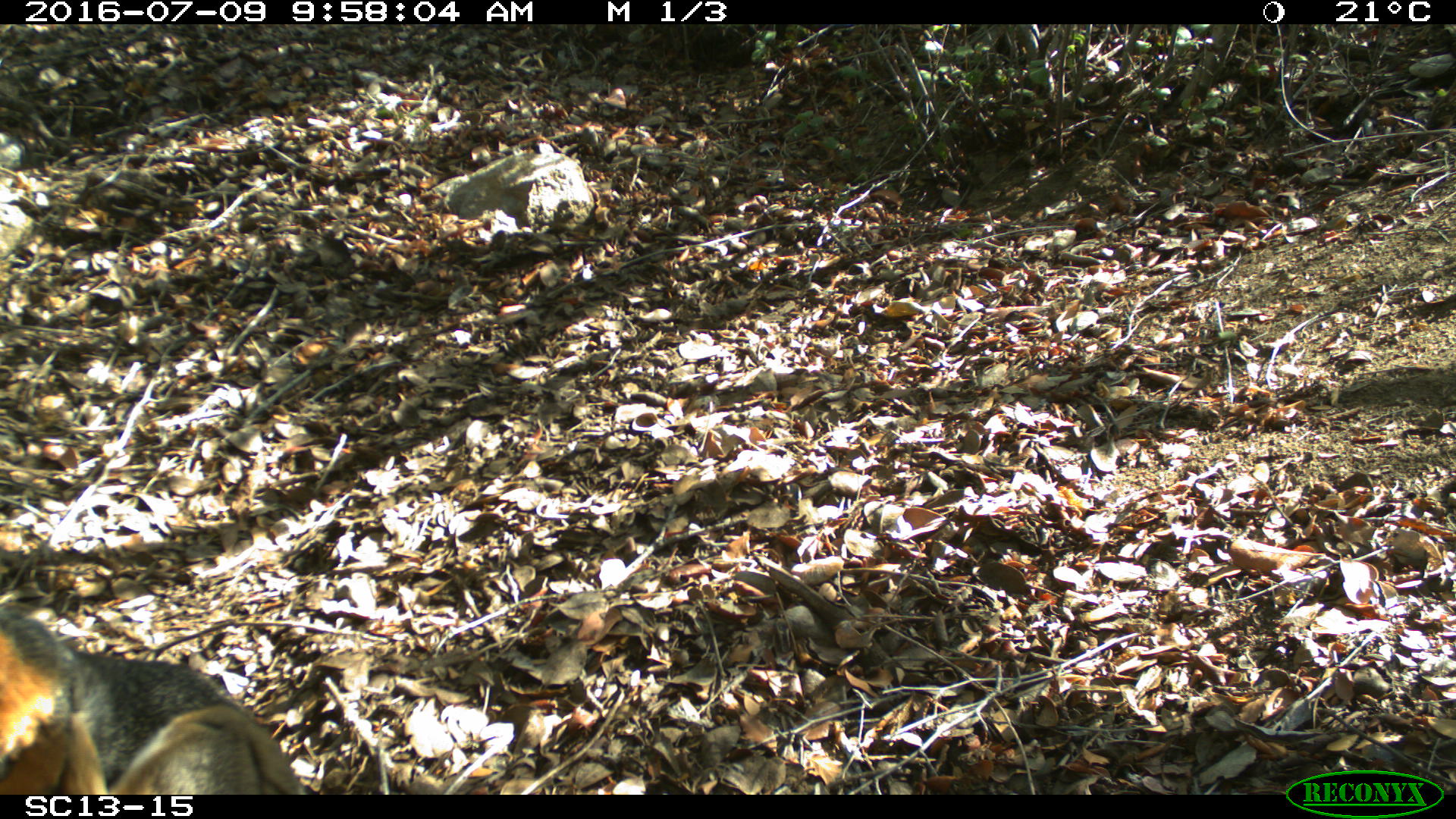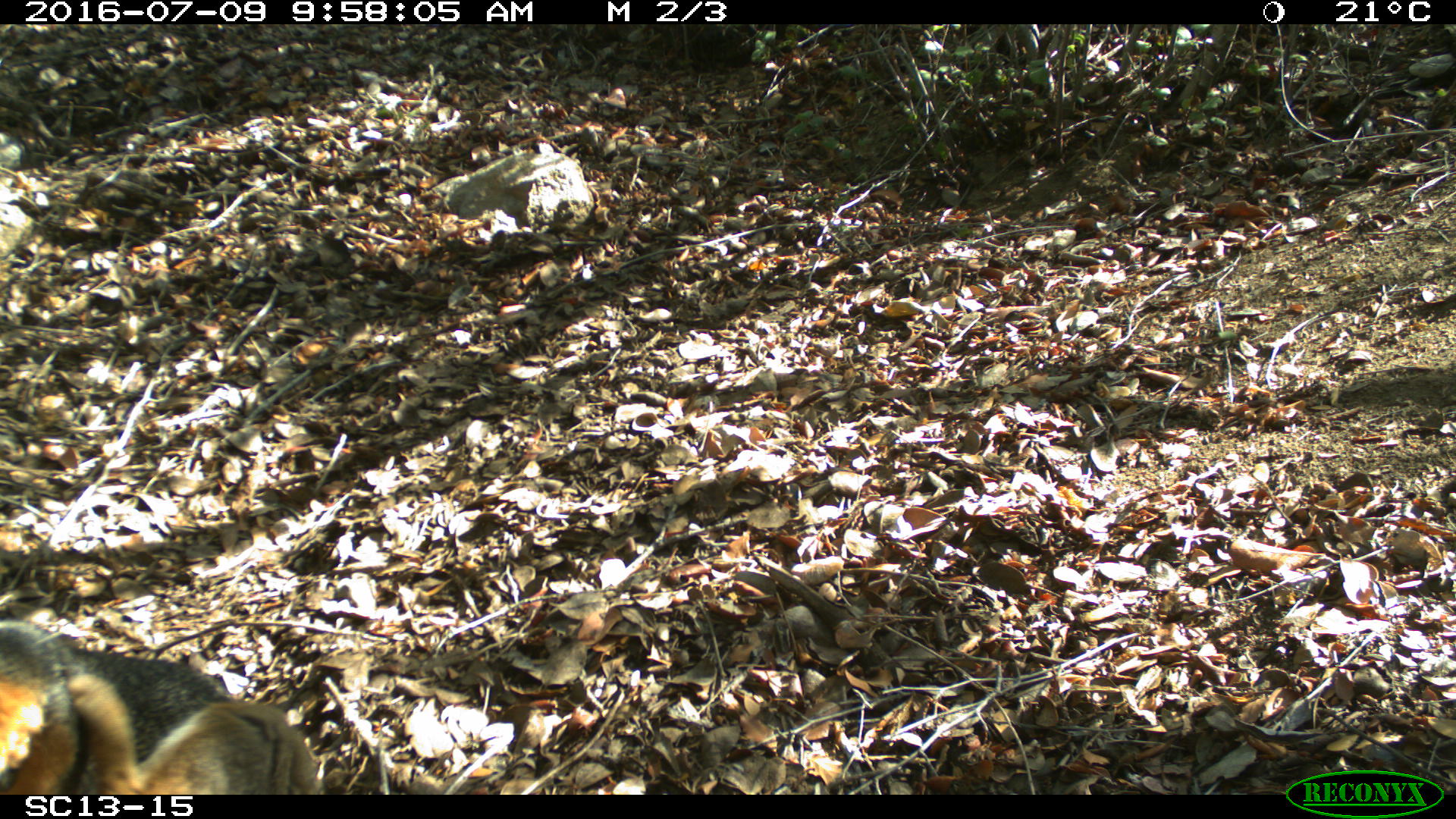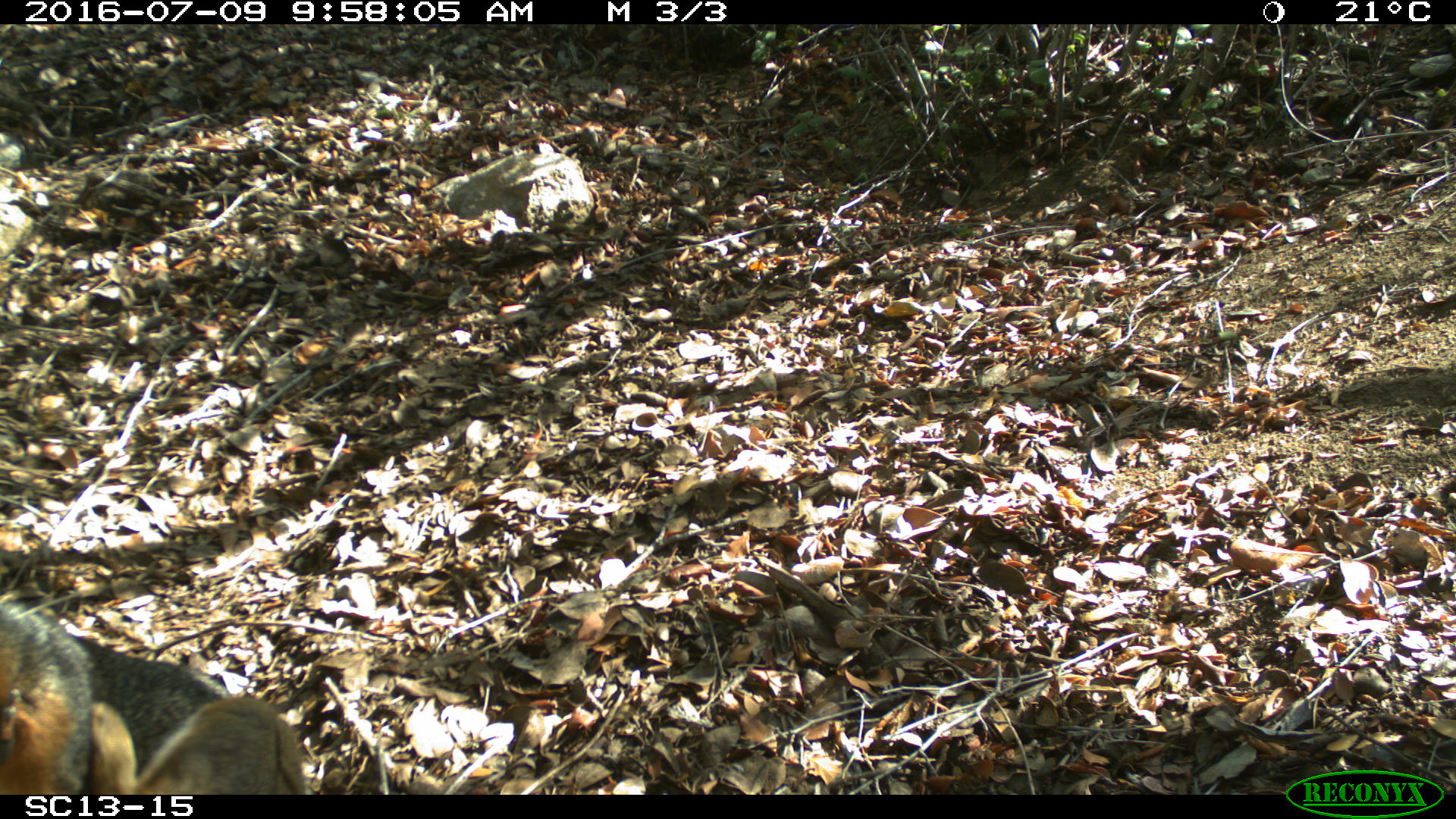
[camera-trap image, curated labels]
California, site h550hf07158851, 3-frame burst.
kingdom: Animalia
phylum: Chordata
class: Mammalia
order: Carnivora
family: Canidae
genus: Urocyon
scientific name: Urocyon littoralis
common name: island fox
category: fox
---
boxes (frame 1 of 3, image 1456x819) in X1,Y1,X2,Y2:
fox: 0,602,309,794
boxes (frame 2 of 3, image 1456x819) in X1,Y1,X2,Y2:
fox: 0,616,325,792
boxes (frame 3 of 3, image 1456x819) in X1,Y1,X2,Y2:
fox: 0,599,303,792